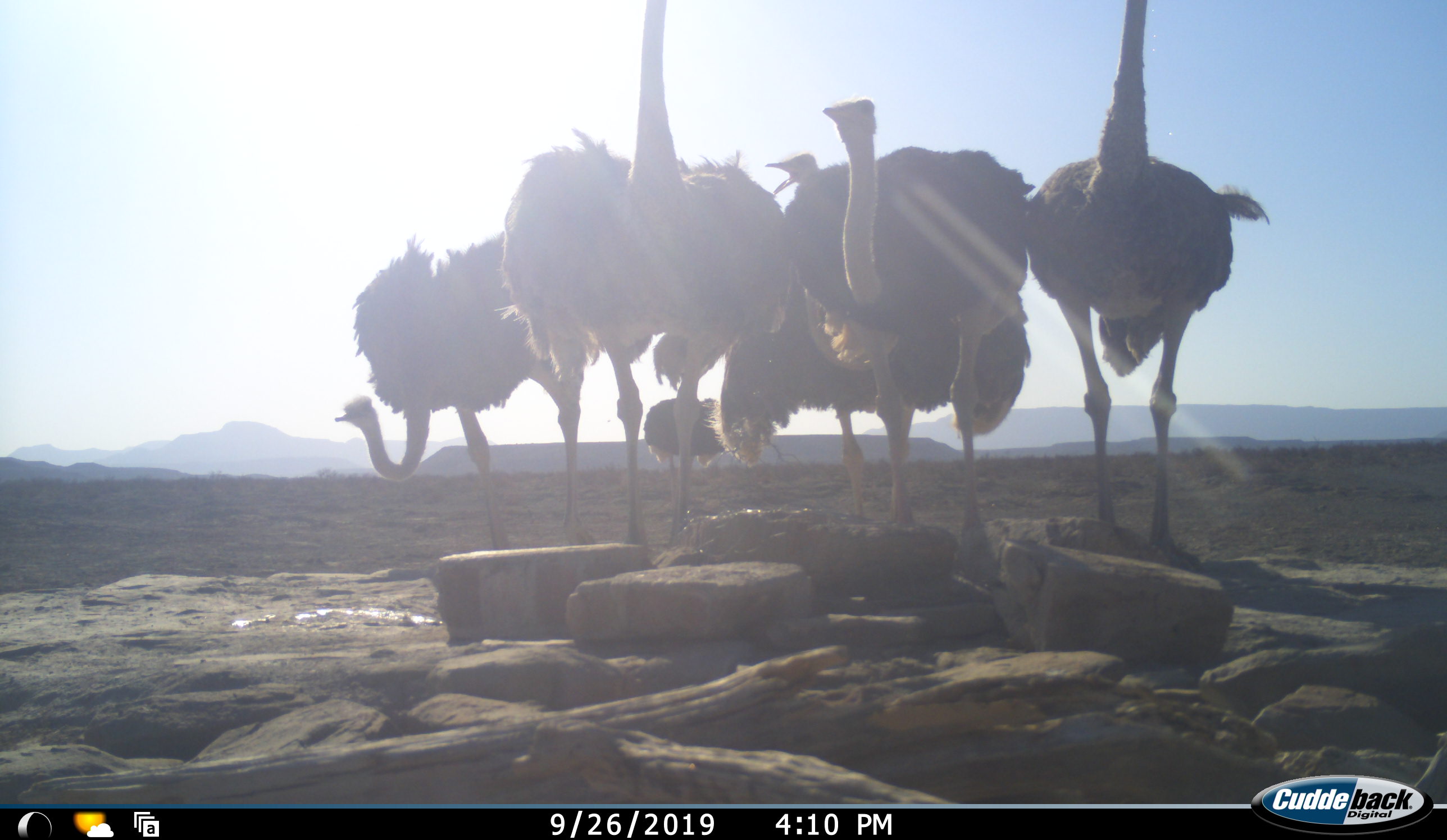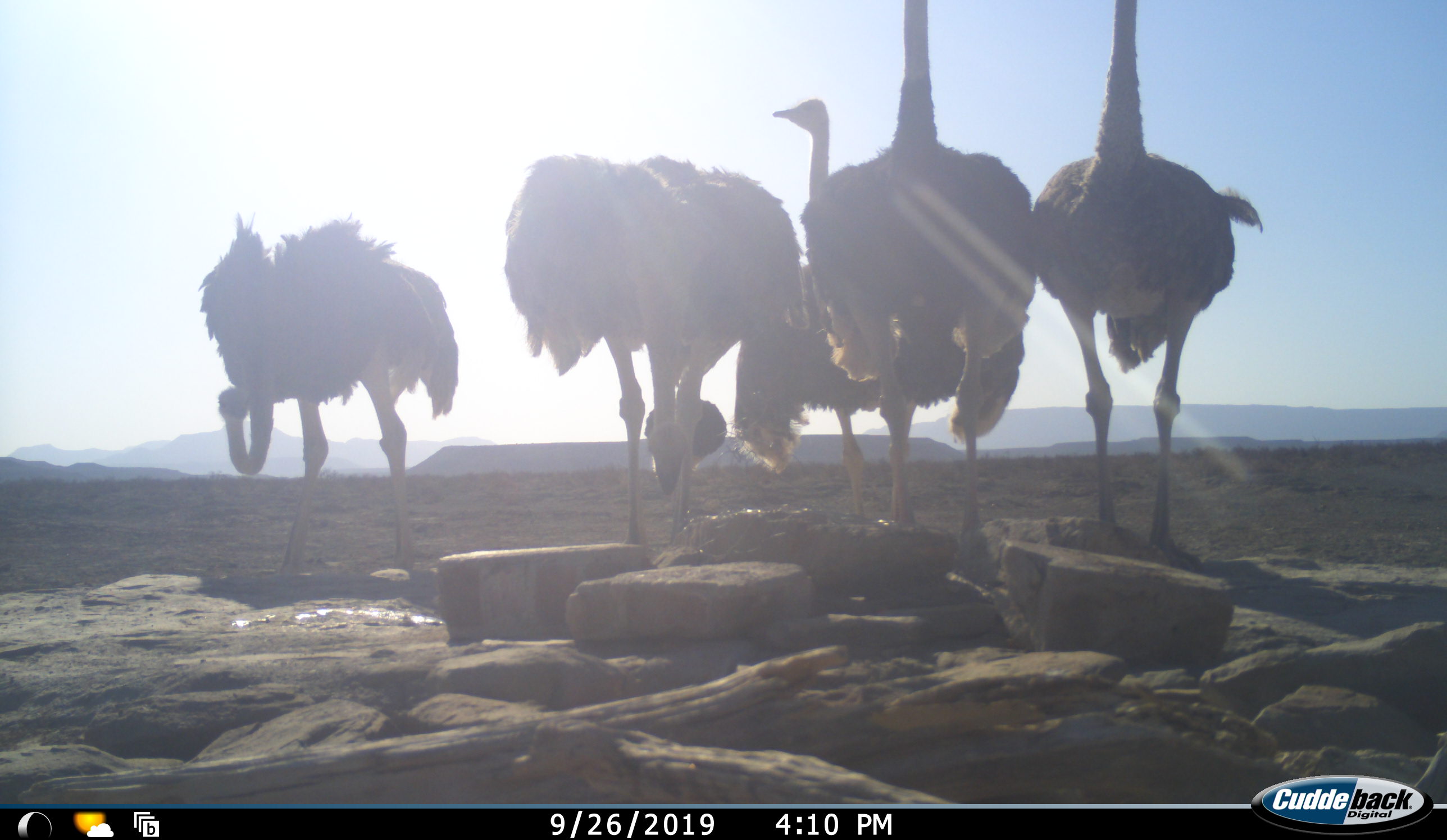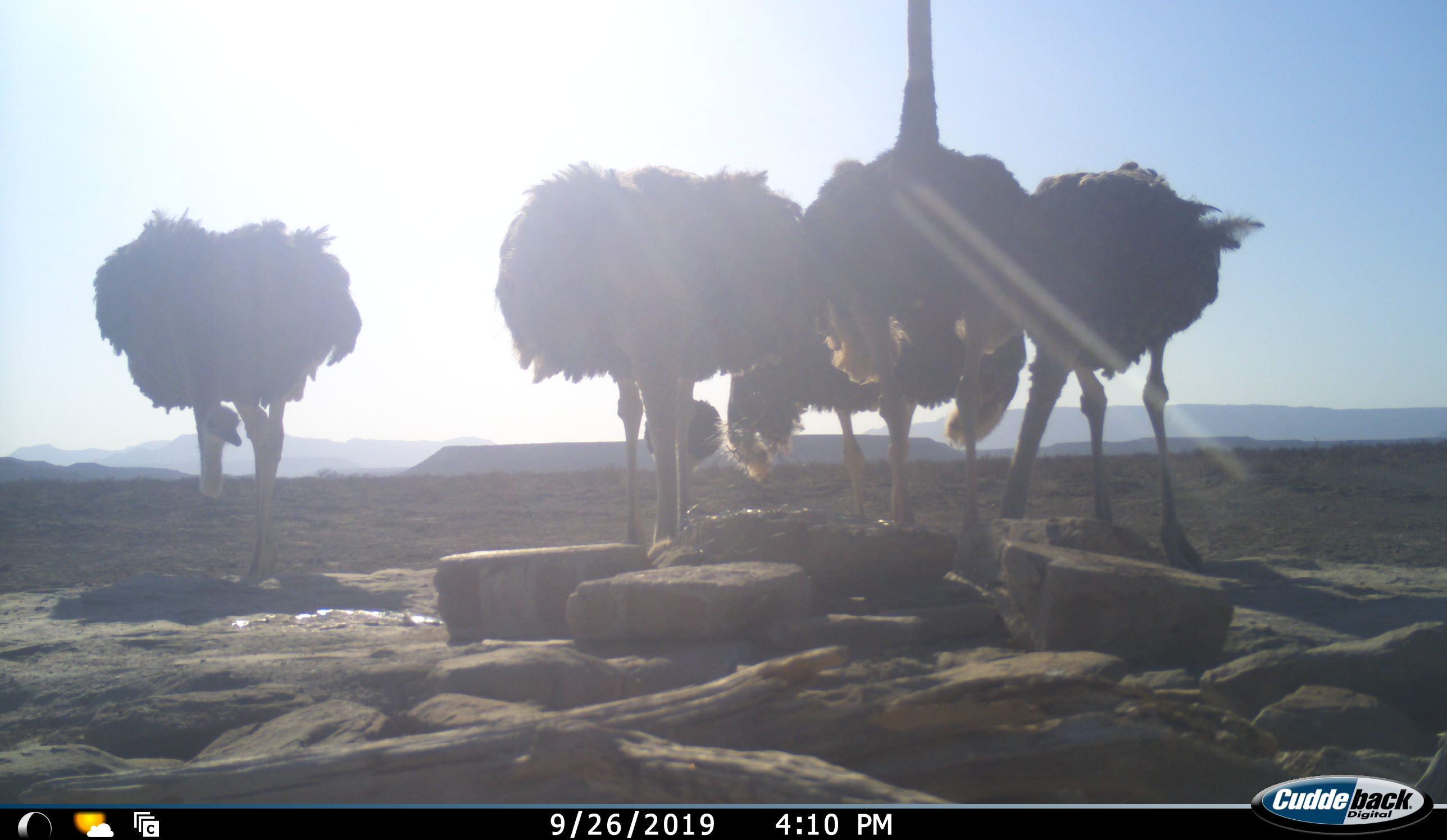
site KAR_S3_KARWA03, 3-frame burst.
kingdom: Animalia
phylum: Chordata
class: Aves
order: Struthioniformes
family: Struthionidae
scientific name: Struthionidae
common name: ostrich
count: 6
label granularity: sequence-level